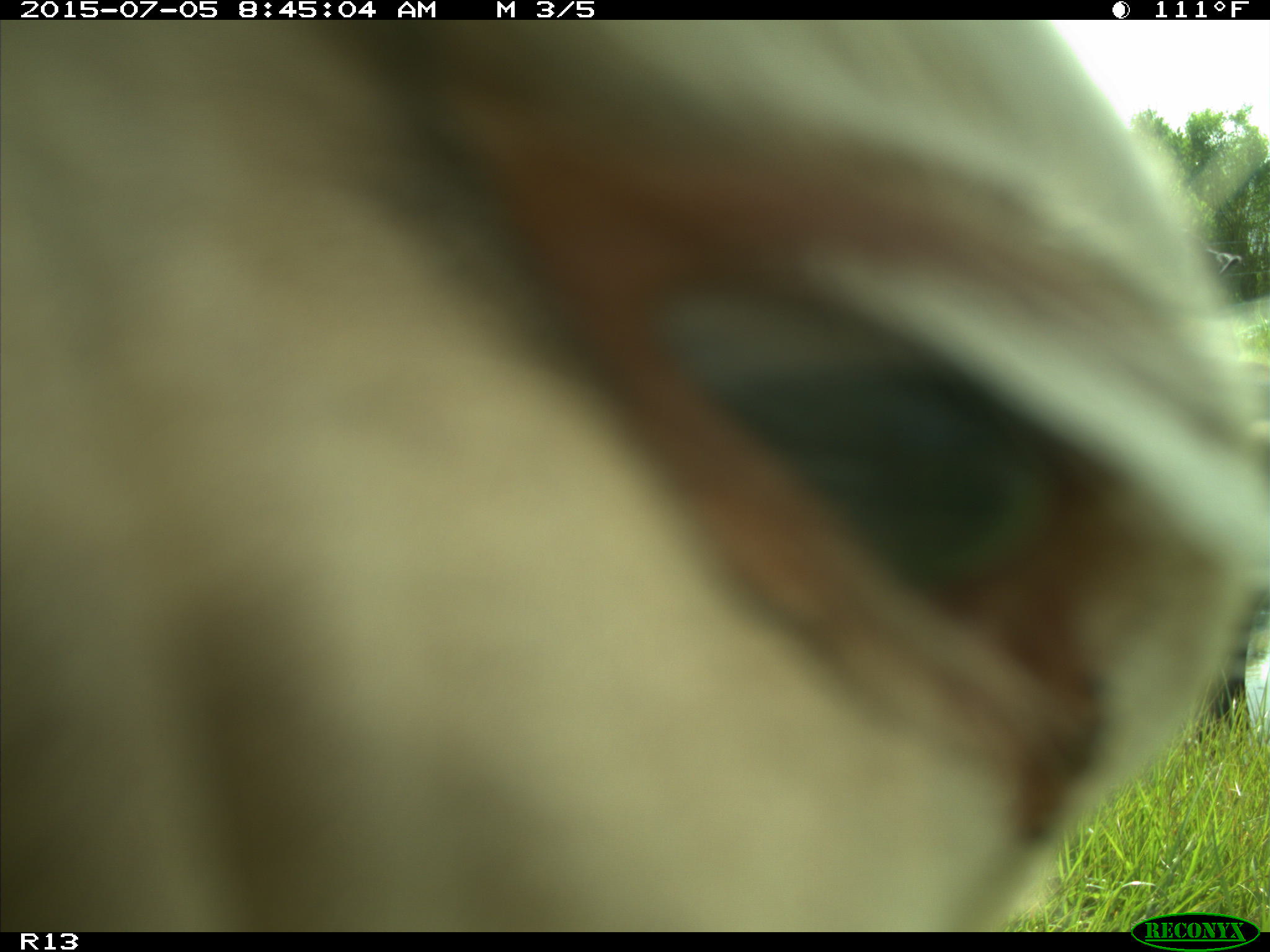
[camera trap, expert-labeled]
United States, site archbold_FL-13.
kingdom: Animalia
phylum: Chordata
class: Mammalia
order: Artiodactyla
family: Bovidae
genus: Bos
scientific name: Bos taurus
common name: domestic cow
Bos taurus (domestic cow).